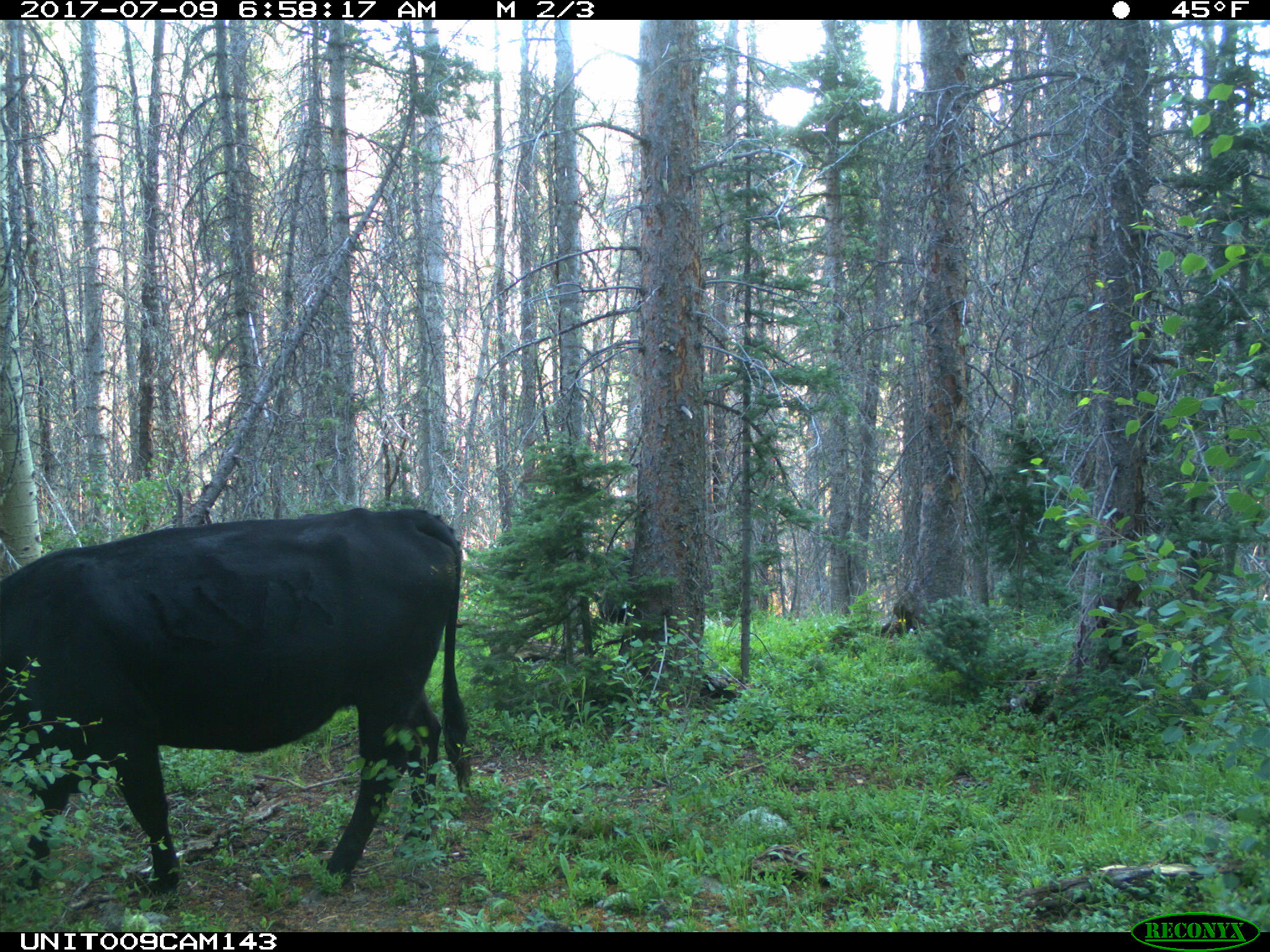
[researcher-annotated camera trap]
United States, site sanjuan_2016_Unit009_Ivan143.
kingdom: Animalia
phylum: Chordata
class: Mammalia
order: Artiodactyla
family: Bovidae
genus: Bos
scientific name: Bos taurus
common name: domestic cow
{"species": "Bos taurus (domestic cow)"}